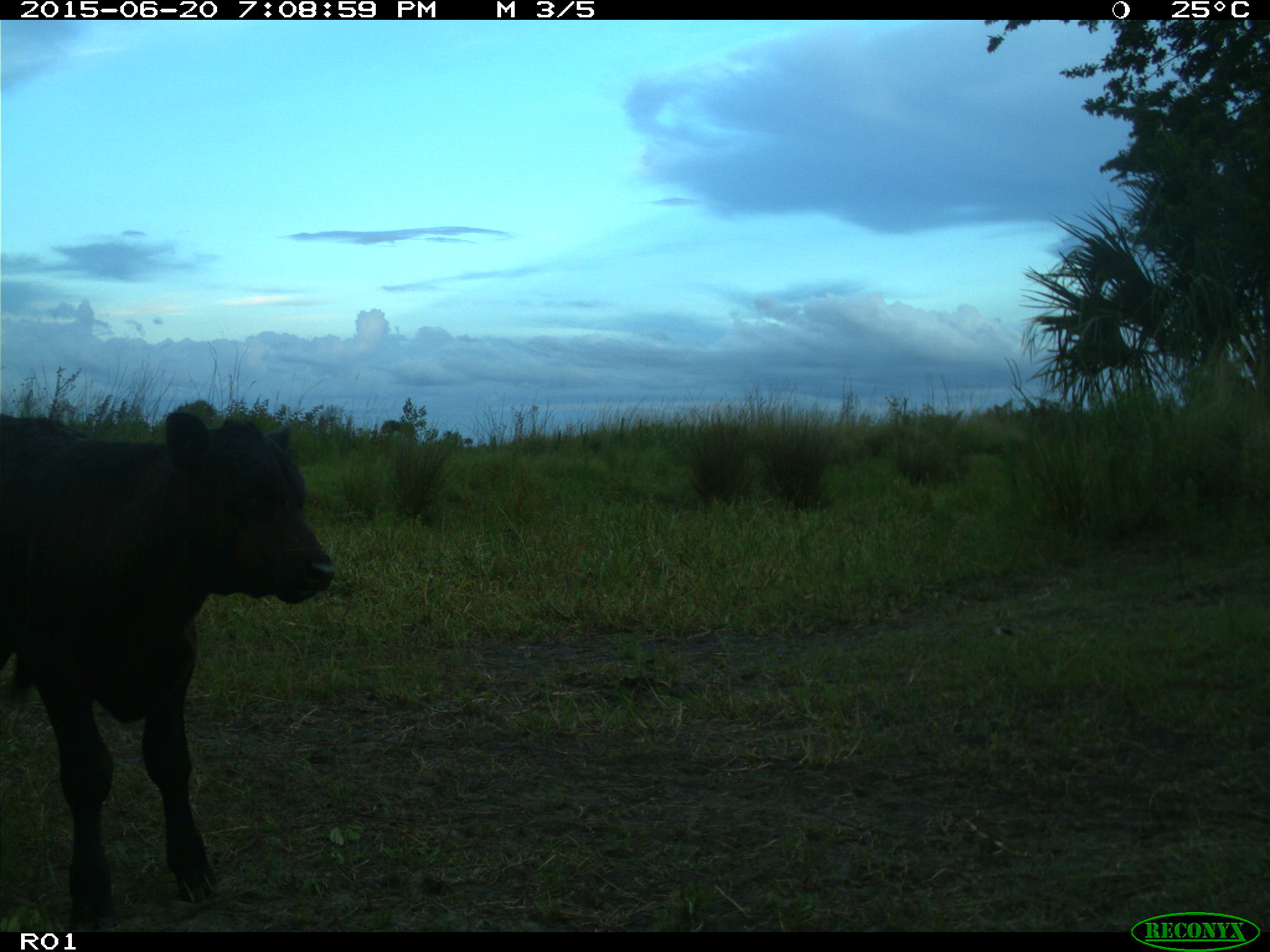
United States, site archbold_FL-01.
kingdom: Animalia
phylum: Chordata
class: Mammalia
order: Artiodactyla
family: Bovidae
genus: Bos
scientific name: Bos taurus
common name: domestic cow